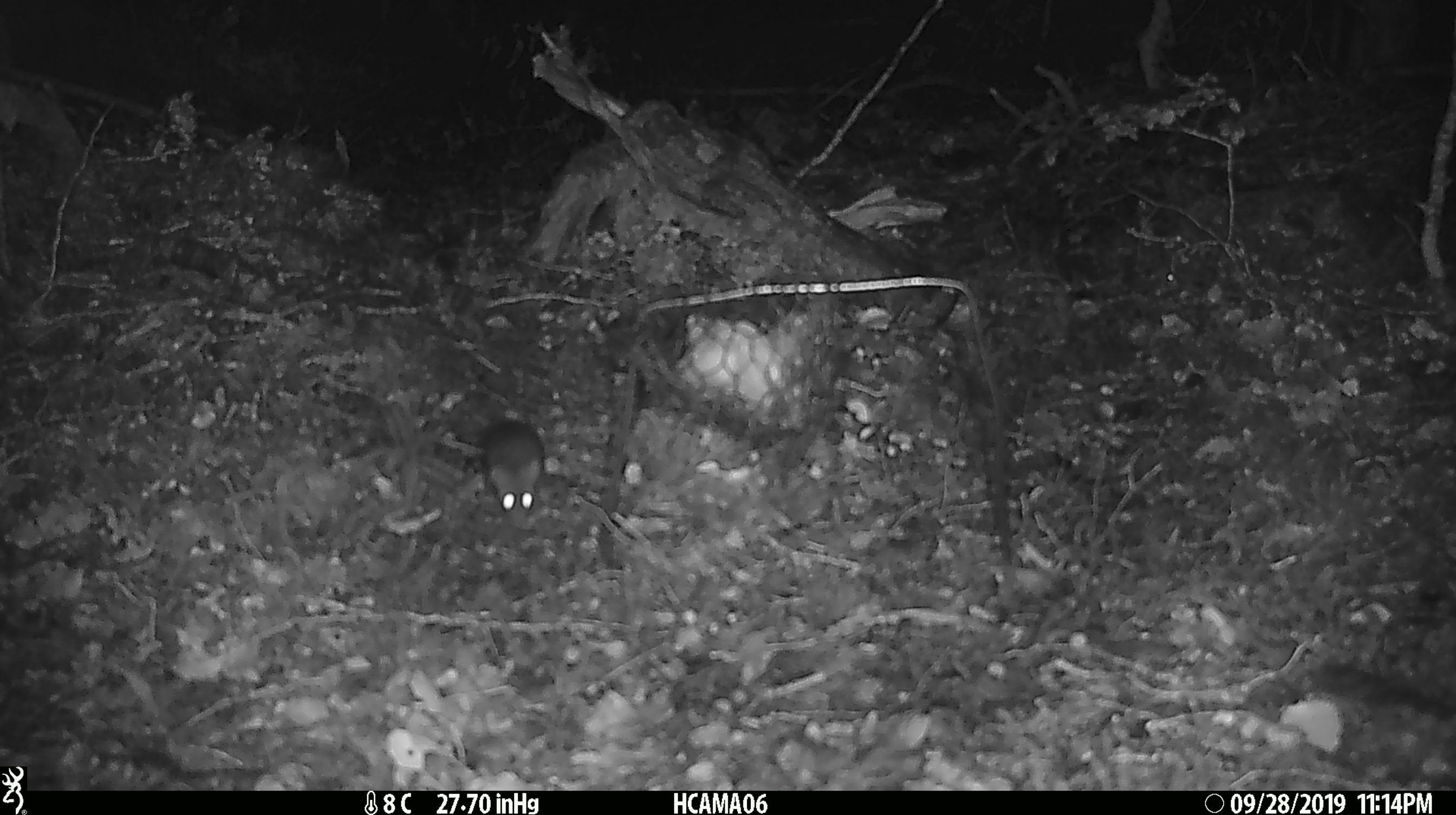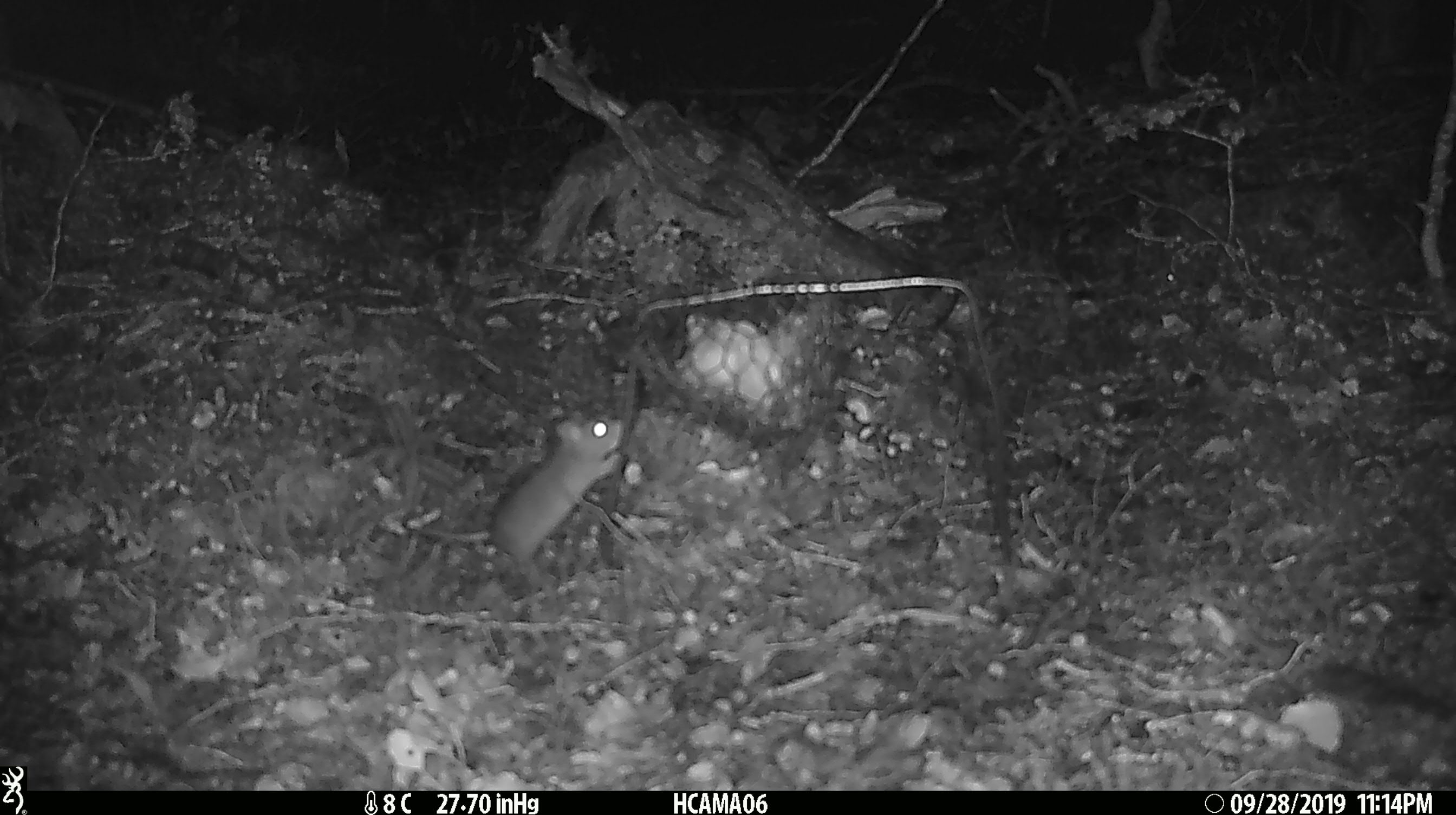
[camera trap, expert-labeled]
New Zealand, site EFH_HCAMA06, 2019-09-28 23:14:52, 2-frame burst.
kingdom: Animalia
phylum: Chordata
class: Mammalia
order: Rodentia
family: Muridae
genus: Mus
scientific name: Mus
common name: mouse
Mouse (Mus).